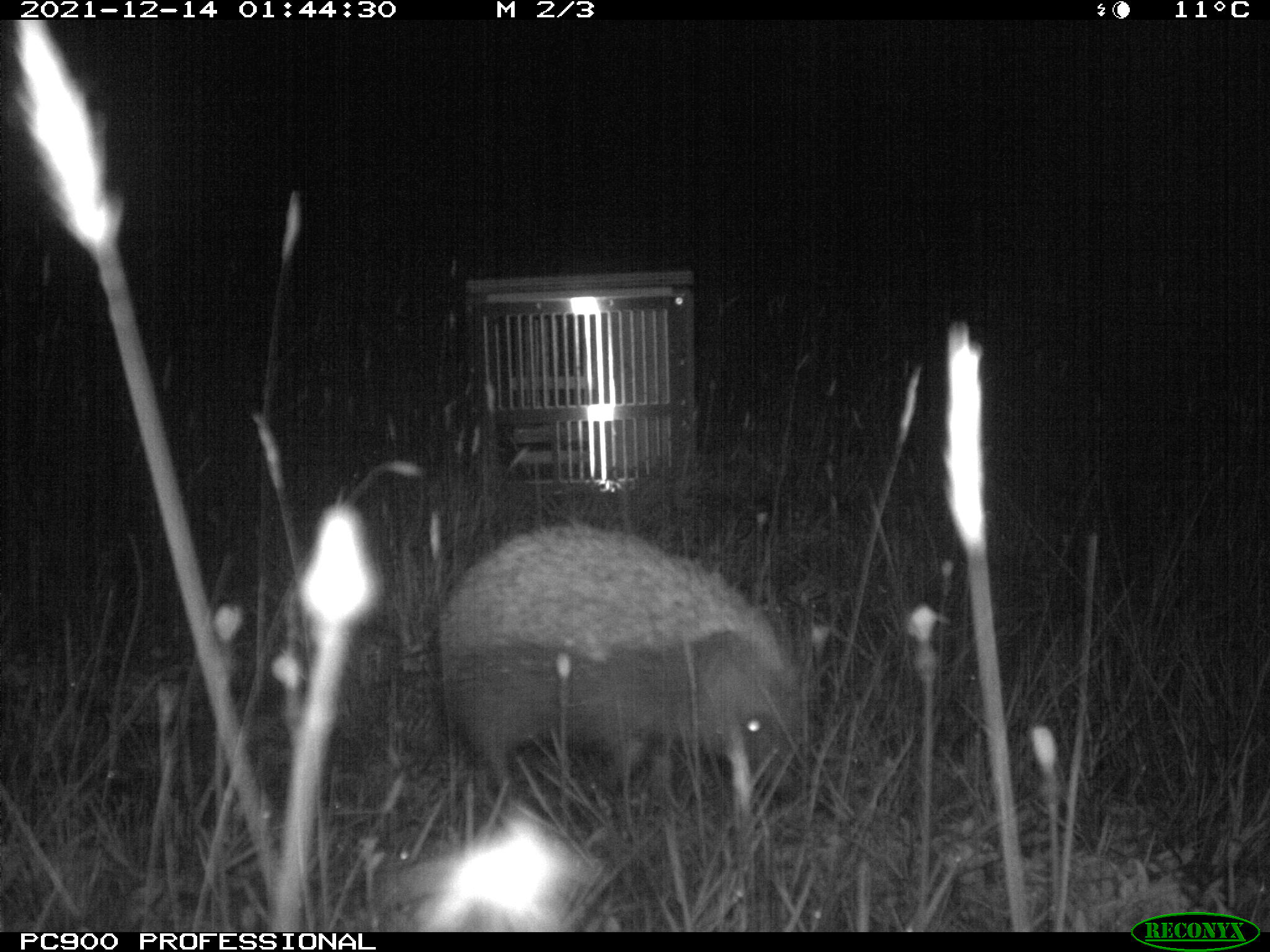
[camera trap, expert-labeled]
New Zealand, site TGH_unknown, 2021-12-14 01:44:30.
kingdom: Animalia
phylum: Chordata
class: Mammalia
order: Eulipotyphla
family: Erinaceidae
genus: Erinaceus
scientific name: Erinaceus europaeus europaeus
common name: european hedgehog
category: hedgehog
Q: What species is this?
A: Hedgehog (european hedgehog) (Erinaceus europaeus europaeus).